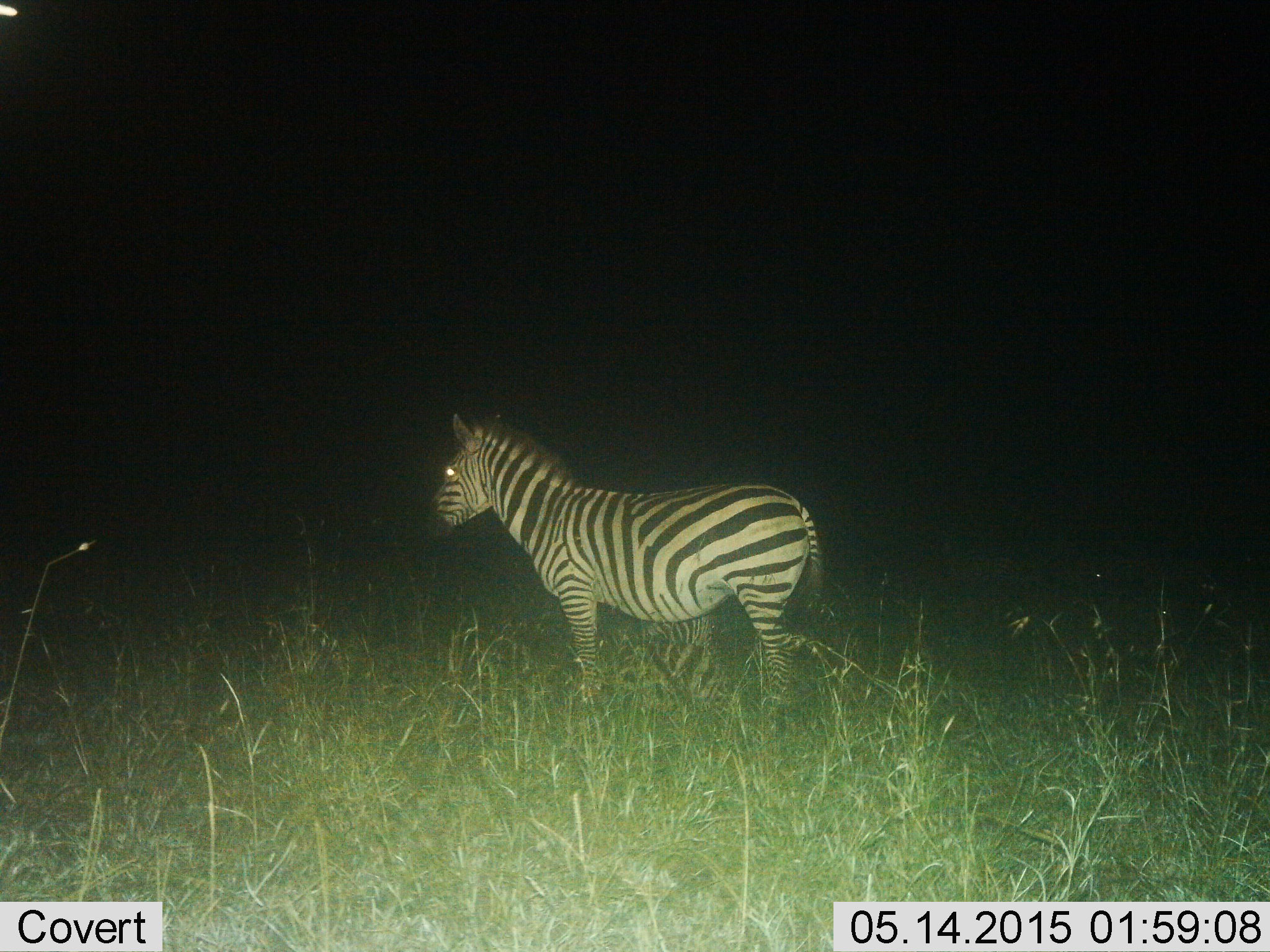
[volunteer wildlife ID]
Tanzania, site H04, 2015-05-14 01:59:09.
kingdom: Animalia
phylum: Chordata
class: Mammalia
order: Perissodactyla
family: Equidae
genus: Equus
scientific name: Equus quagga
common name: plains zebra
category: zebra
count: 1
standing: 80%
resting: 0%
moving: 20%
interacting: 0%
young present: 0%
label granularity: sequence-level